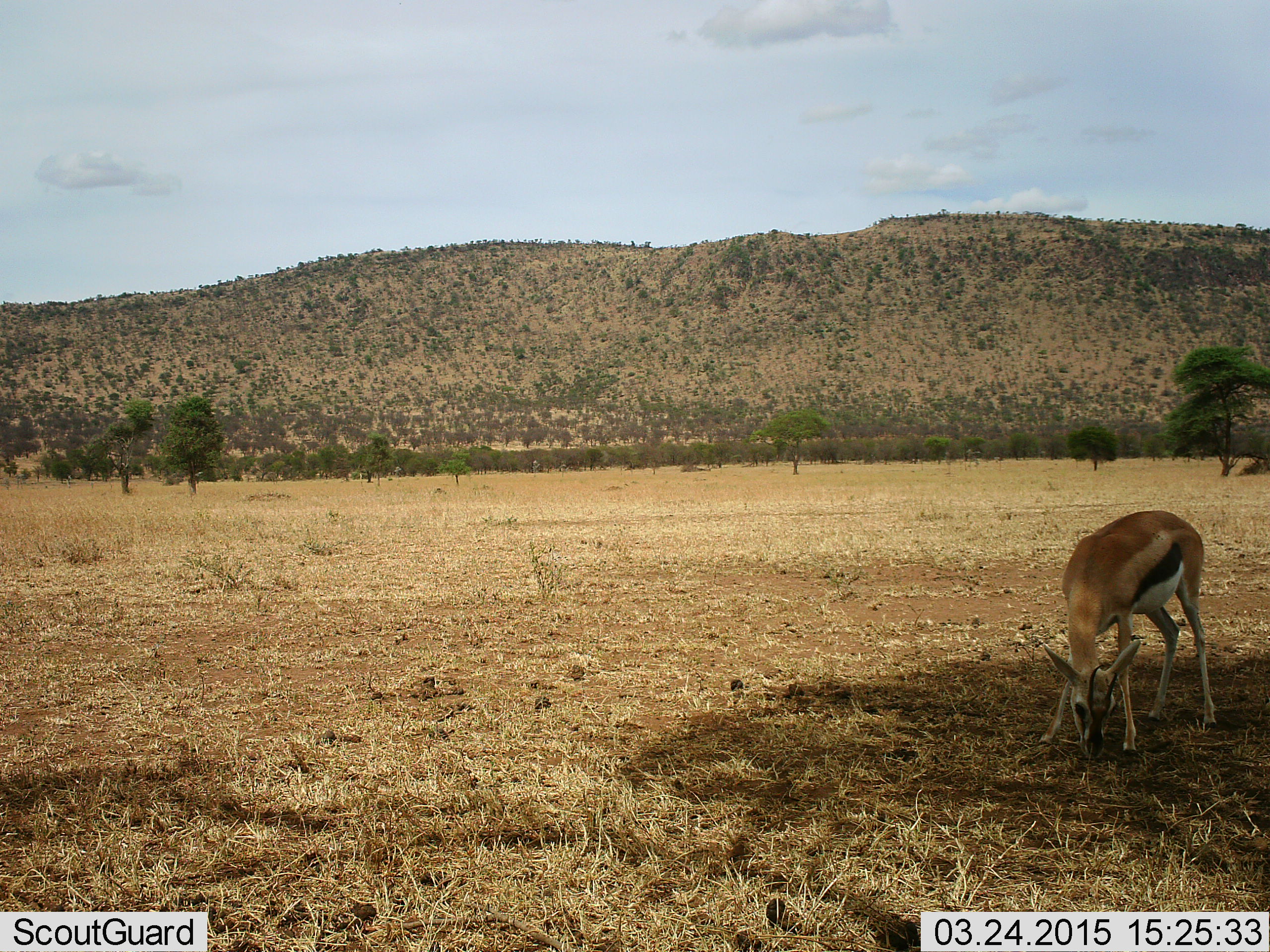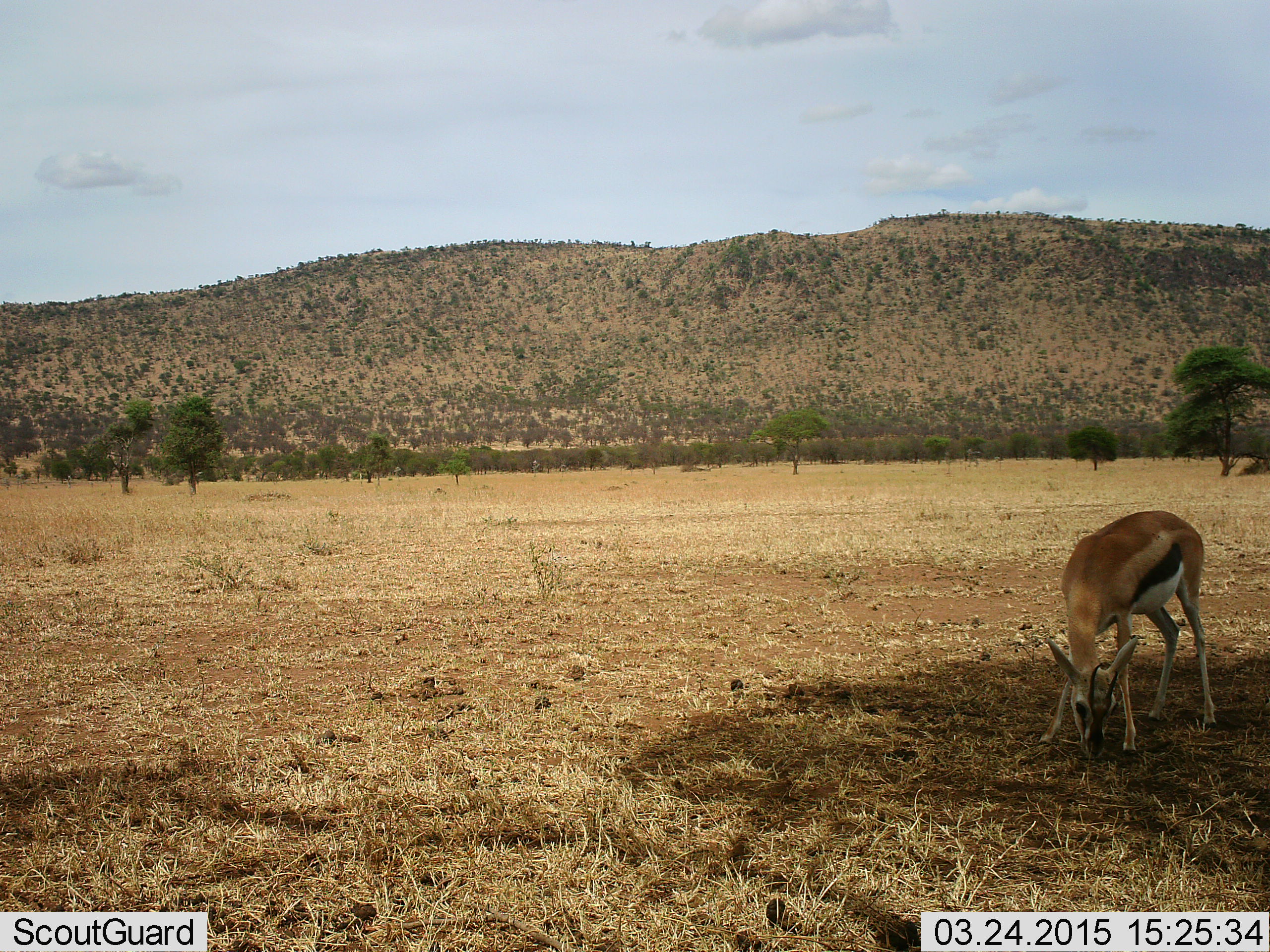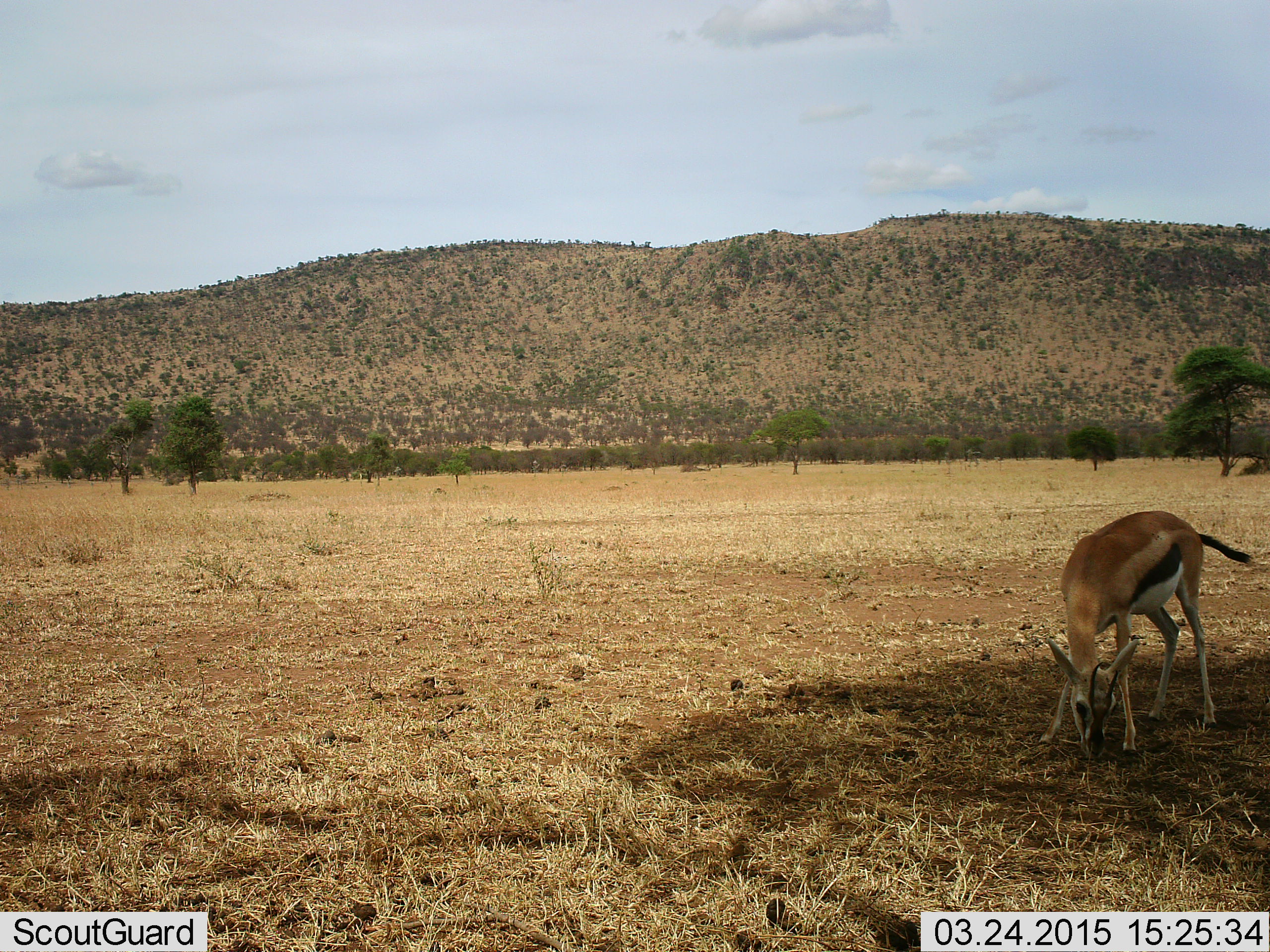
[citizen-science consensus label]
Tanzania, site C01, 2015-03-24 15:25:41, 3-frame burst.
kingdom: Animalia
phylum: Chordata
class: Mammalia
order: Artiodactyla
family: Bovidae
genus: Eudorcas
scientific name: Eudorcas thomsonii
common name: thomson's gazelle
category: gazellethomsons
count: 1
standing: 10%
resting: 0%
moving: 0%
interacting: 0%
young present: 0%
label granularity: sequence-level